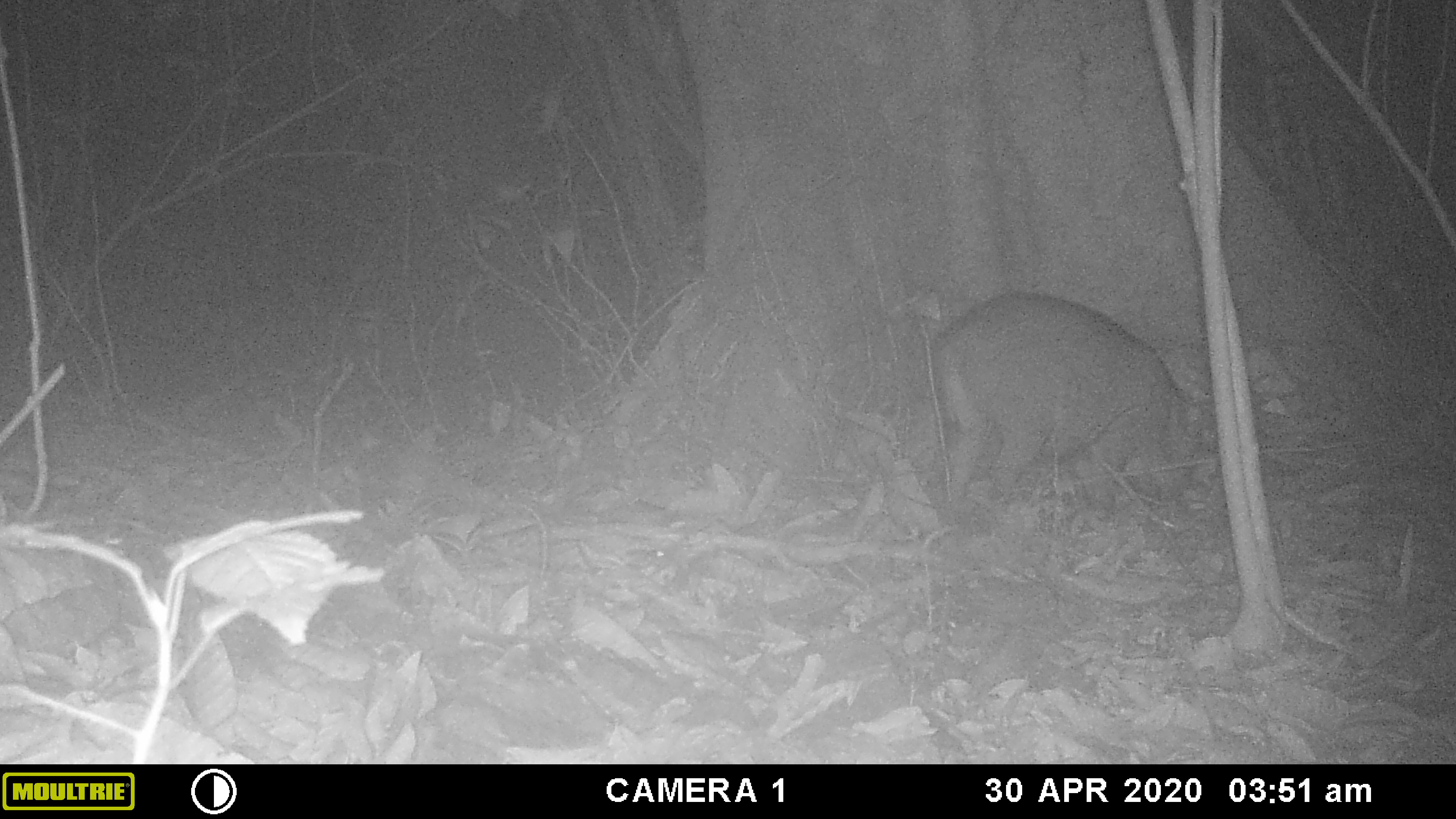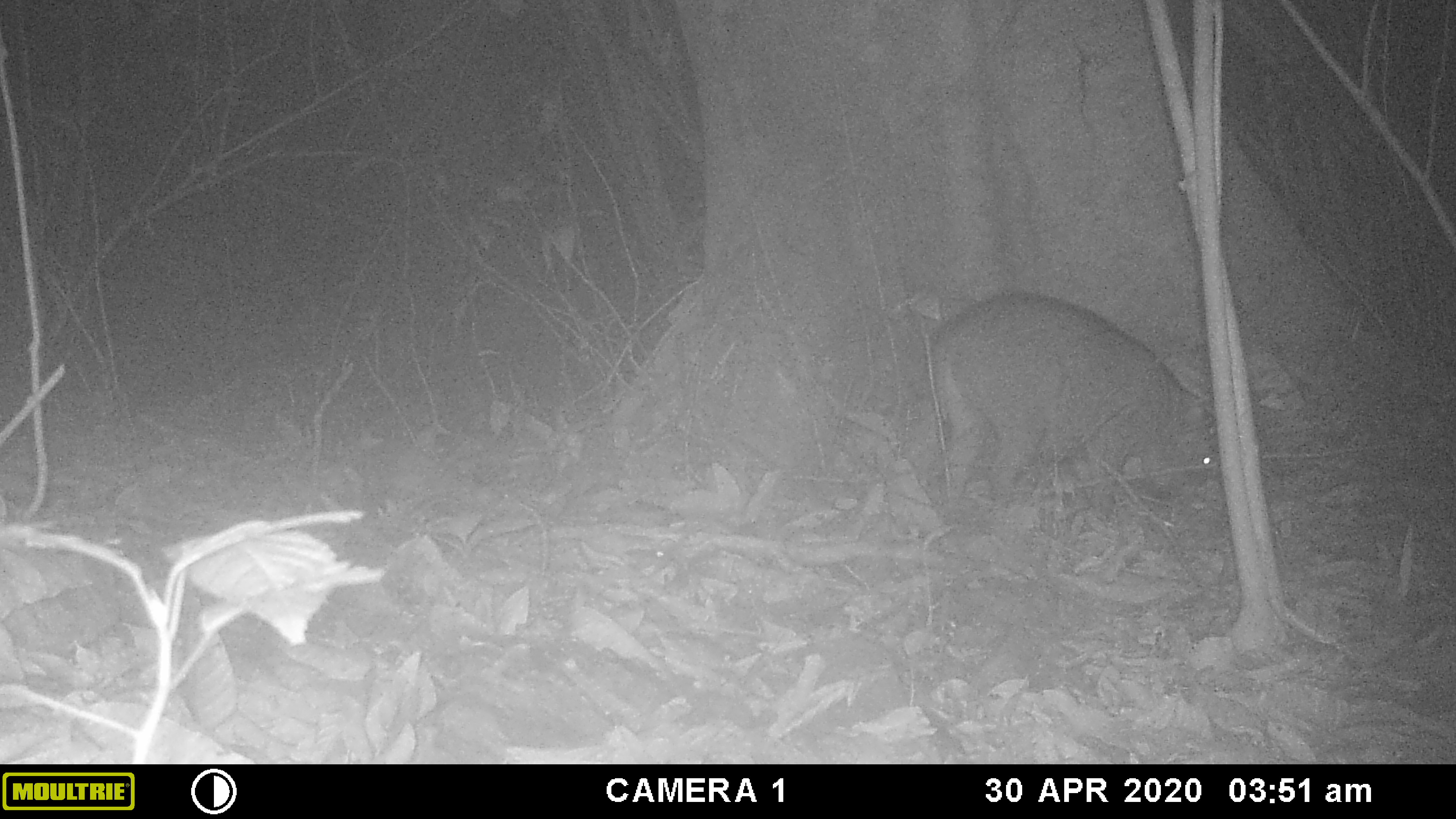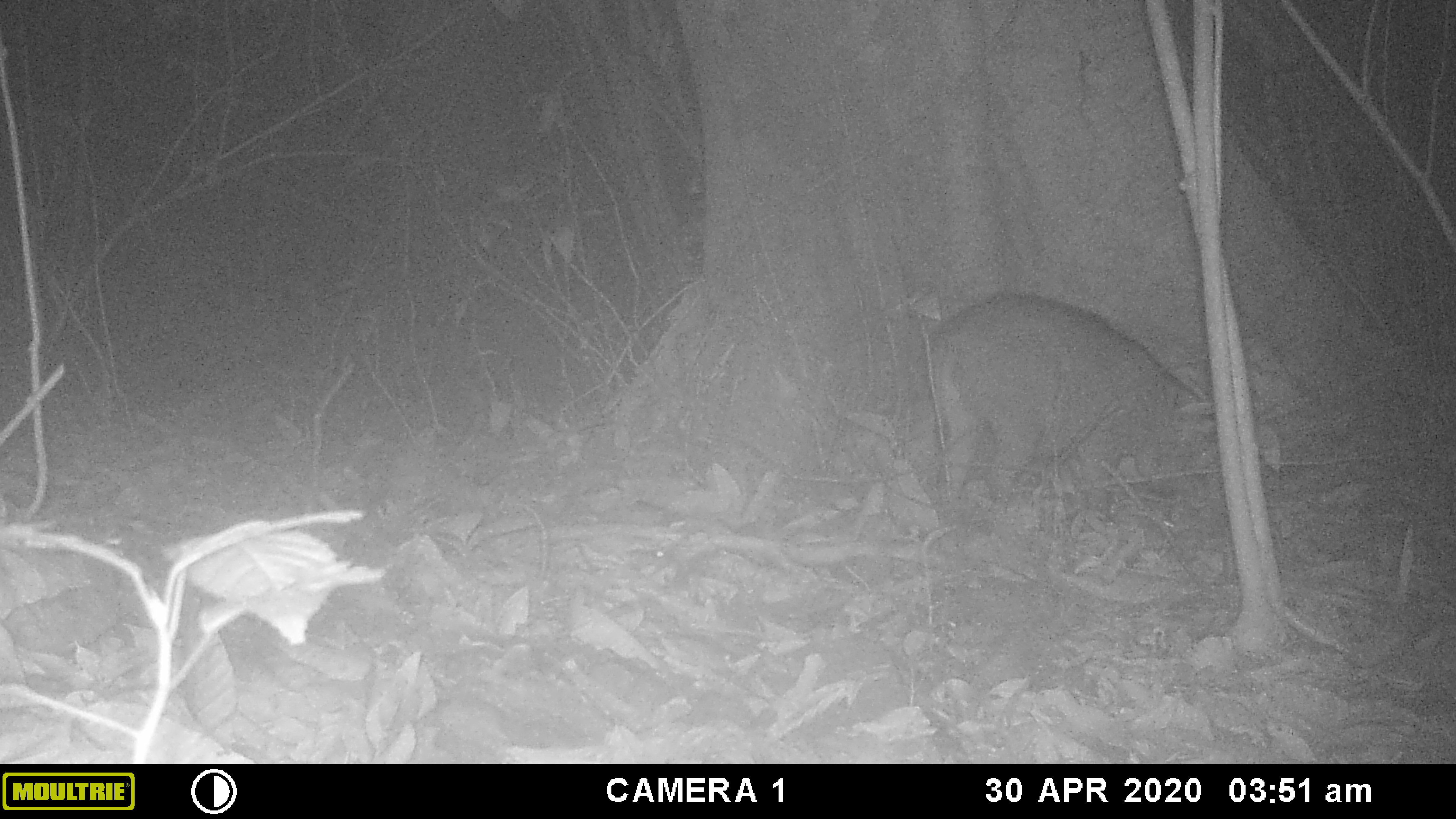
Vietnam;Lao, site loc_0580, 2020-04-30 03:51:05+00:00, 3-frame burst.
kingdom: Animalia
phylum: Chordata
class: Mammalia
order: Artiodactyla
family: Suidae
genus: Sus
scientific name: Sus scrofa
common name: eurasian wild pig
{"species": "eurasian wild pig (Sus scrofa)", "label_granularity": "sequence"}